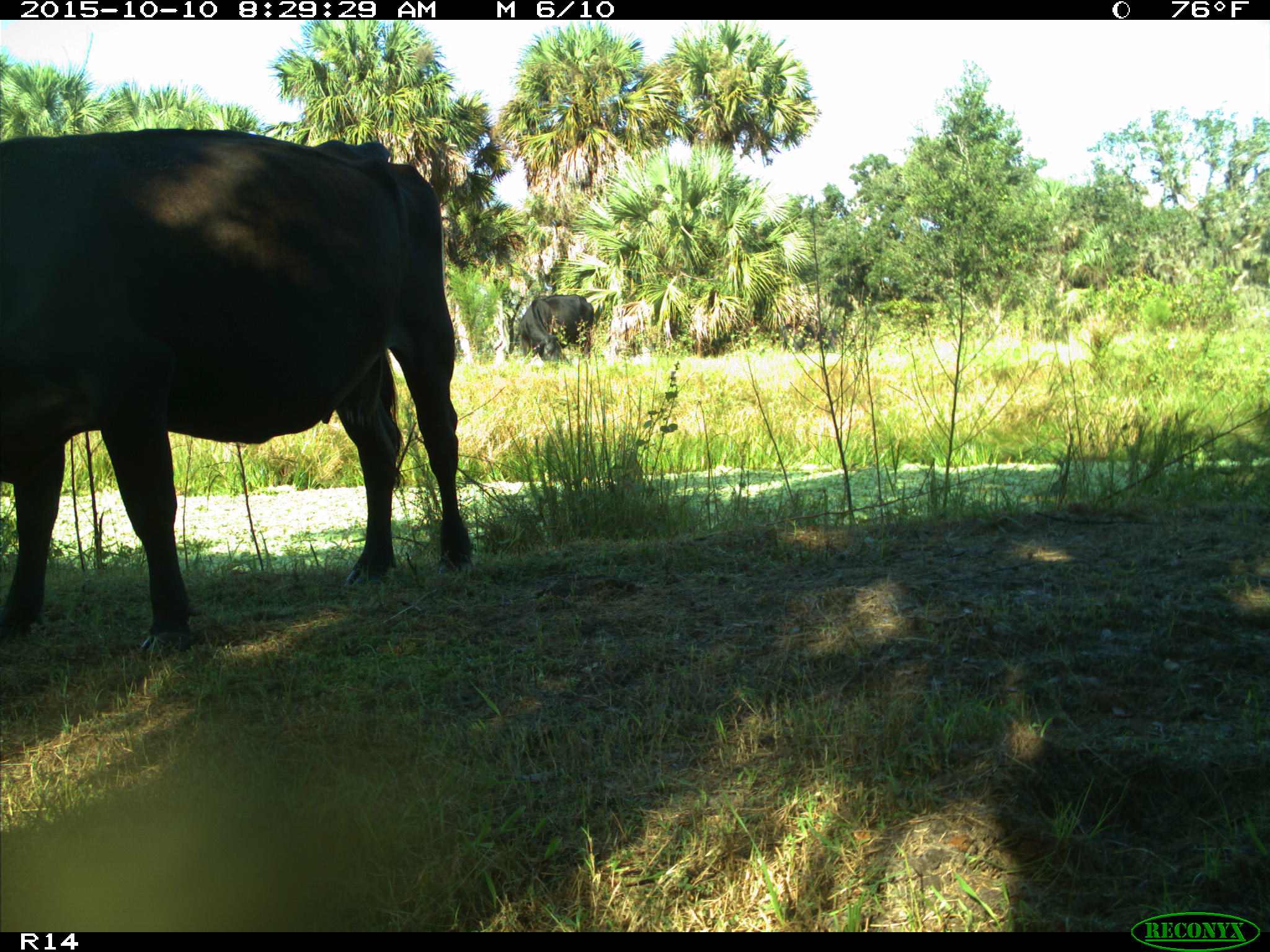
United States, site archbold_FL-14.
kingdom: Animalia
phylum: Chordata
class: Mammalia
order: Artiodactyla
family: Bovidae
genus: Bos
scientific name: Bos taurus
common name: domestic cow